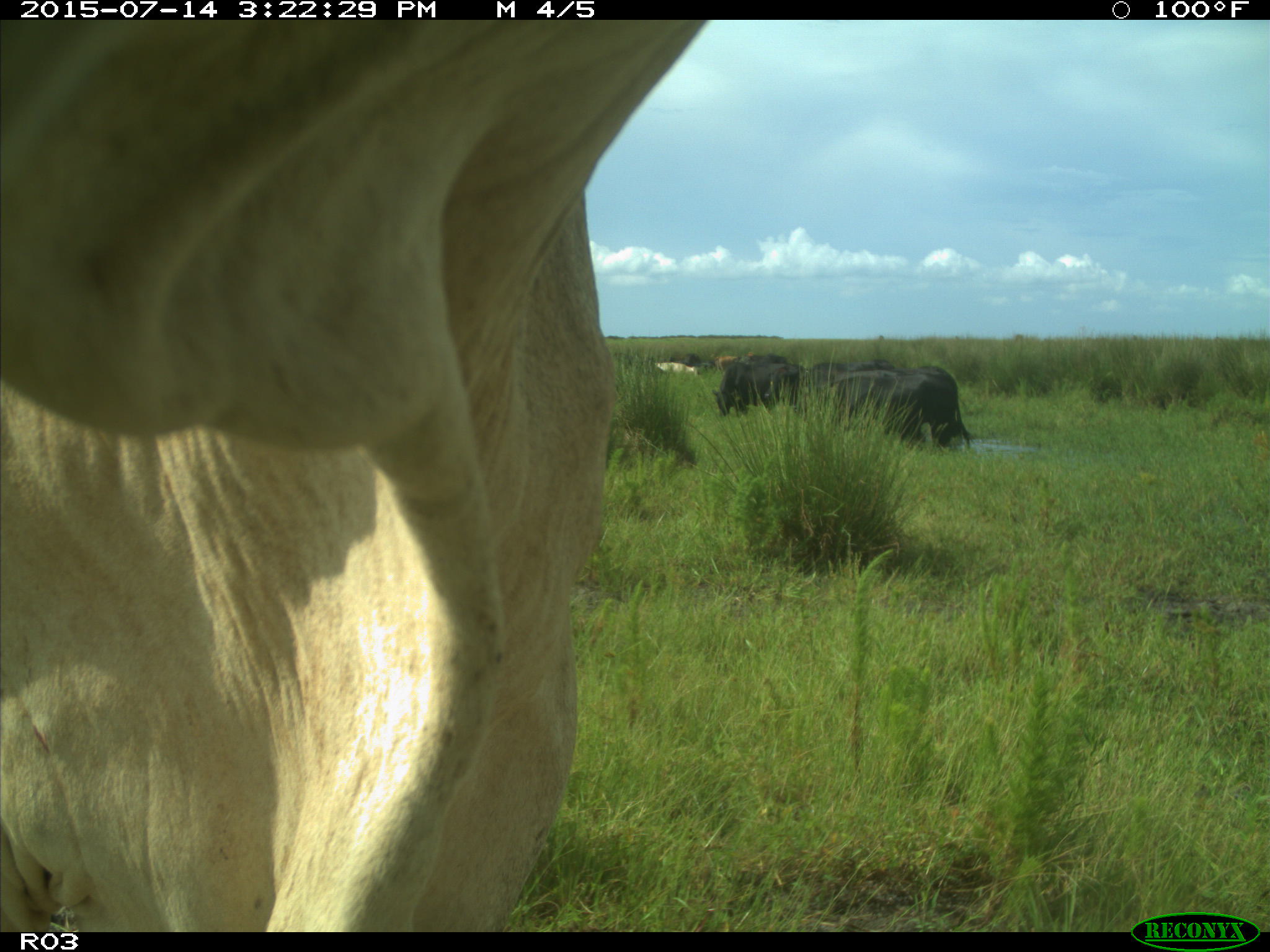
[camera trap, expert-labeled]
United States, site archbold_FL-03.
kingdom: Animalia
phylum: Chordata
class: Mammalia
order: Artiodactyla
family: Bovidae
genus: Bos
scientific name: Bos taurus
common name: domestic cow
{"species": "Bos taurus (domestic cow)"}